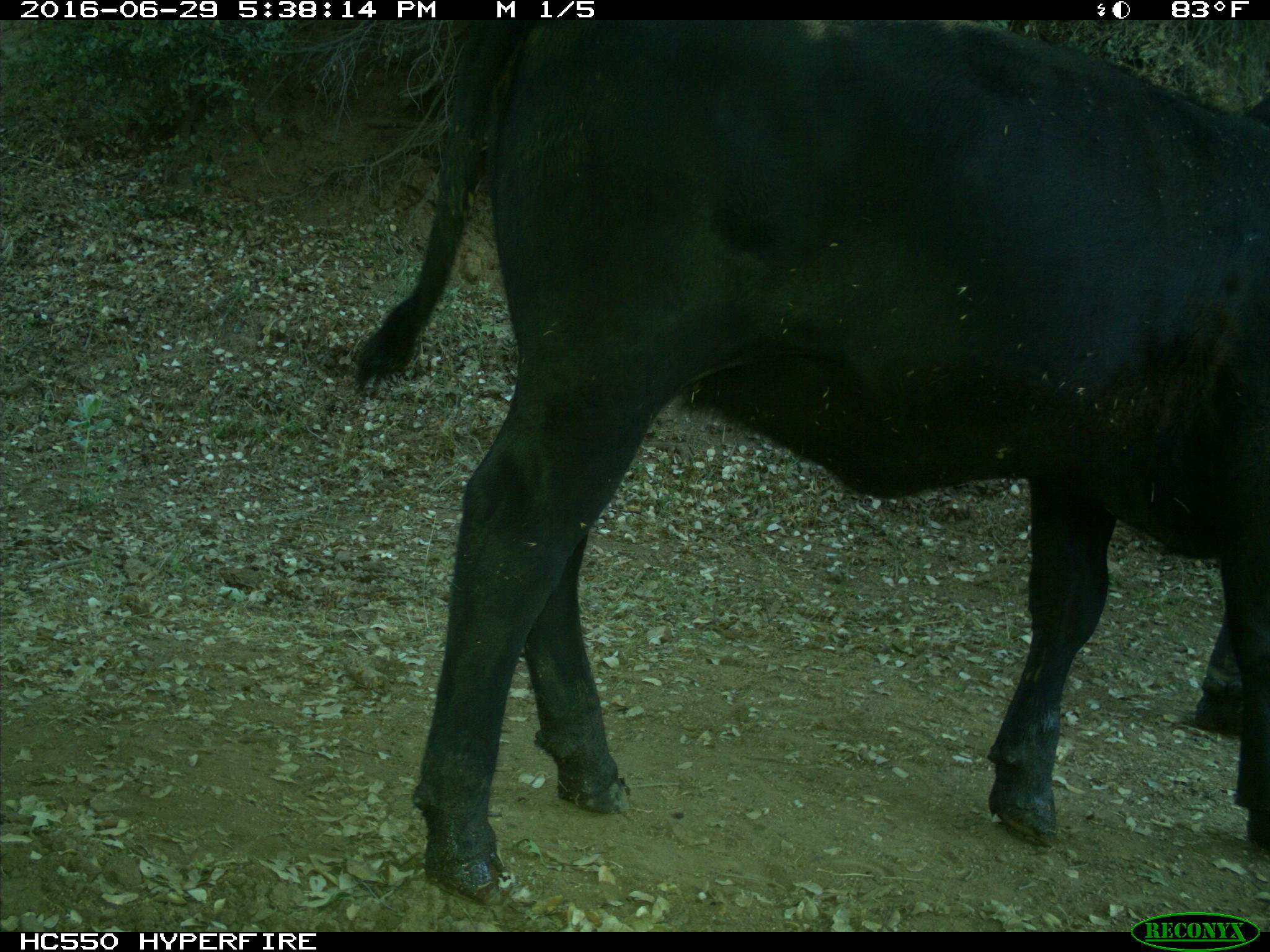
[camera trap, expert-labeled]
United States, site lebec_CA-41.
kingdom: Animalia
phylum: Chordata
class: Mammalia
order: Artiodactyla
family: Bovidae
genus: Bos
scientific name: Bos taurus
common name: domestic cow